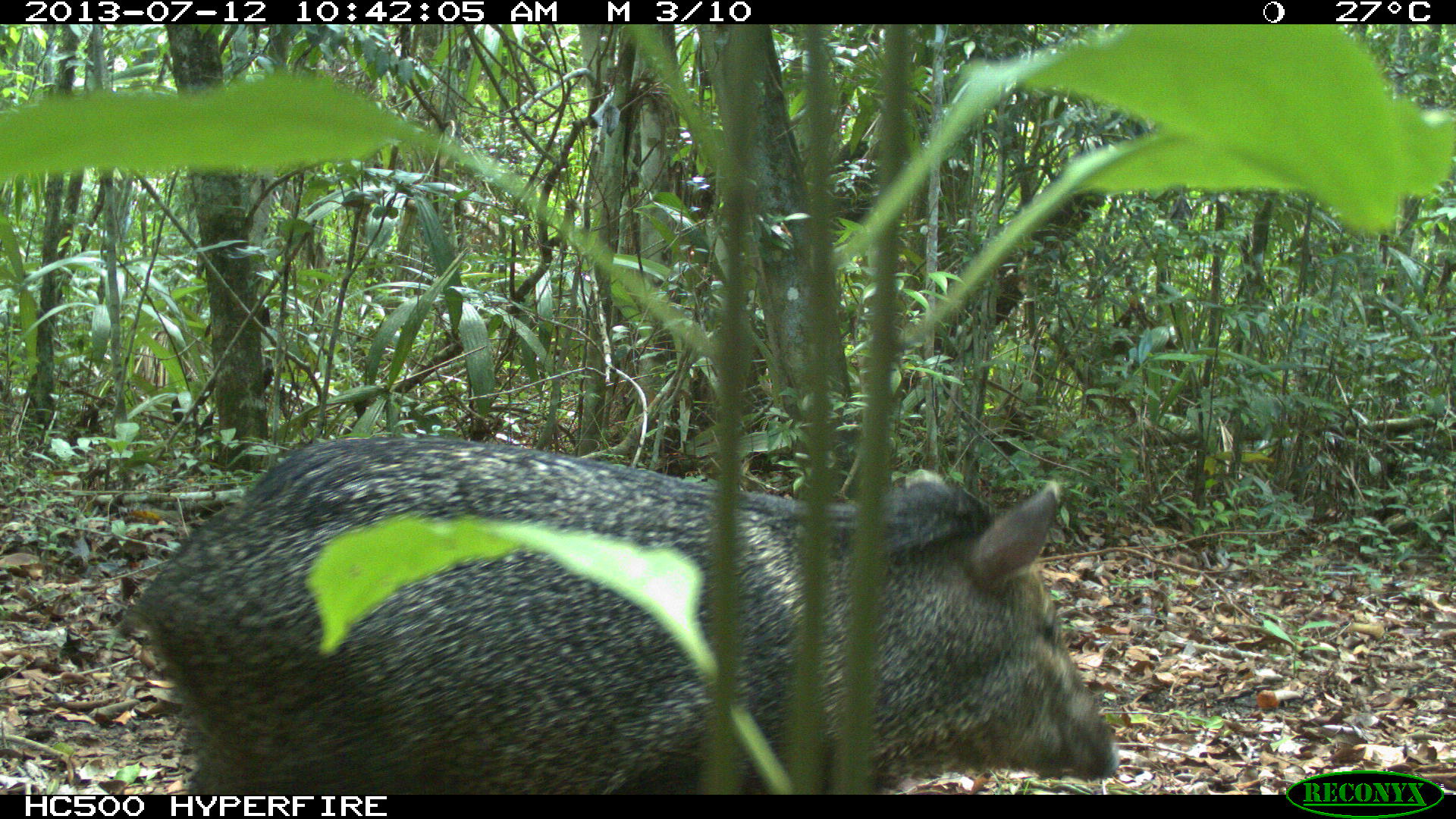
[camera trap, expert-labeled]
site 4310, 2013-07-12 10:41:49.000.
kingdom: Animalia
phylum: Chordata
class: Mammalia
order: Artiodactyla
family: Tayassuidae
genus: Pecari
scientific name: Pecari tajacu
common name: collared peccary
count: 13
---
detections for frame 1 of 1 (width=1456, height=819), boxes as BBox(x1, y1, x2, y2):
pecari tajacu: BBox(109, 430, 1124, 795)